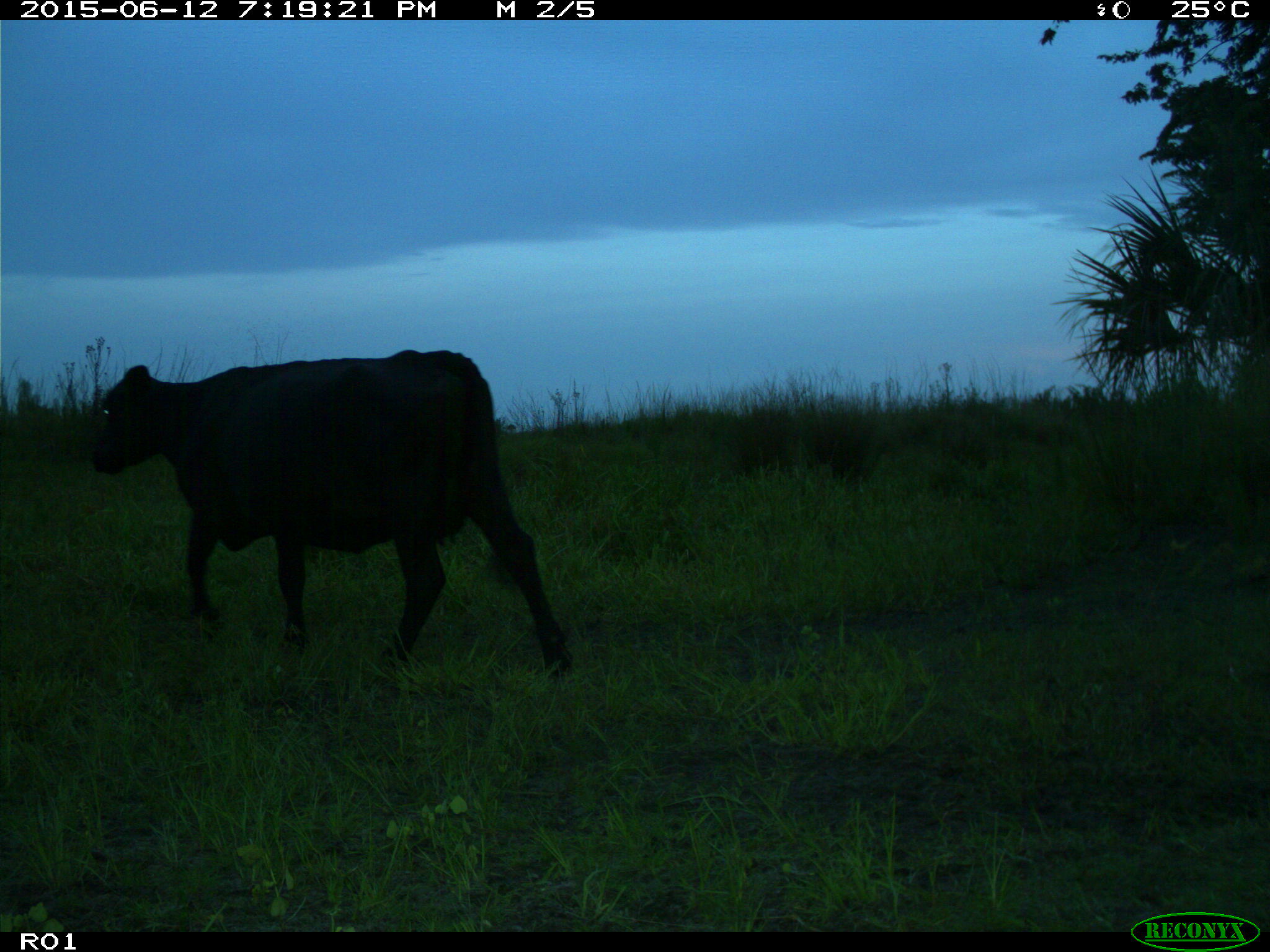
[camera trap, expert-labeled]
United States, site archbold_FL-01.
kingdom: Animalia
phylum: Chordata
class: Mammalia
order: Artiodactyla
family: Bovidae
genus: Bos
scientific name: Bos taurus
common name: domestic cow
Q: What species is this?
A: Bos taurus (domestic cow).